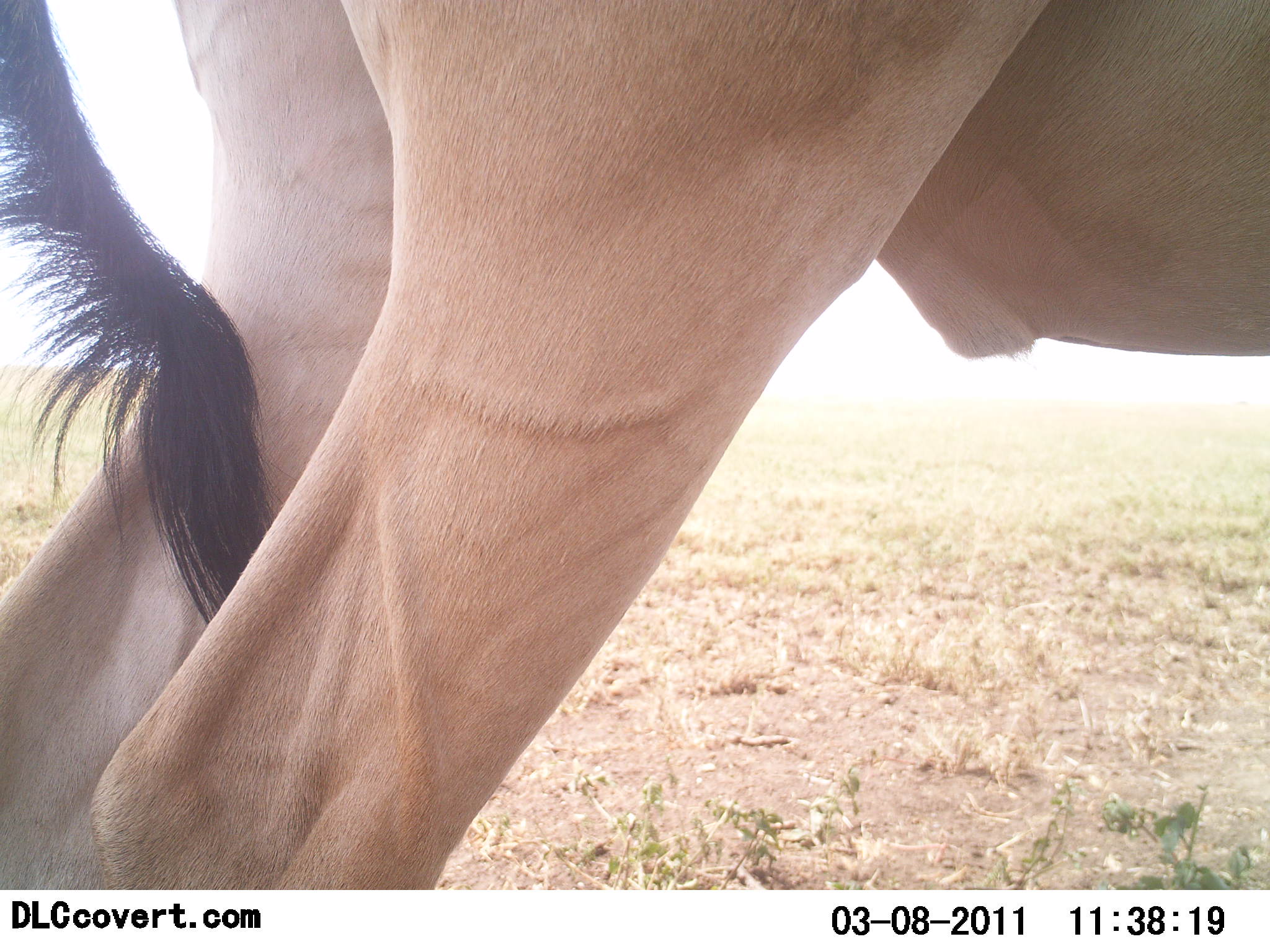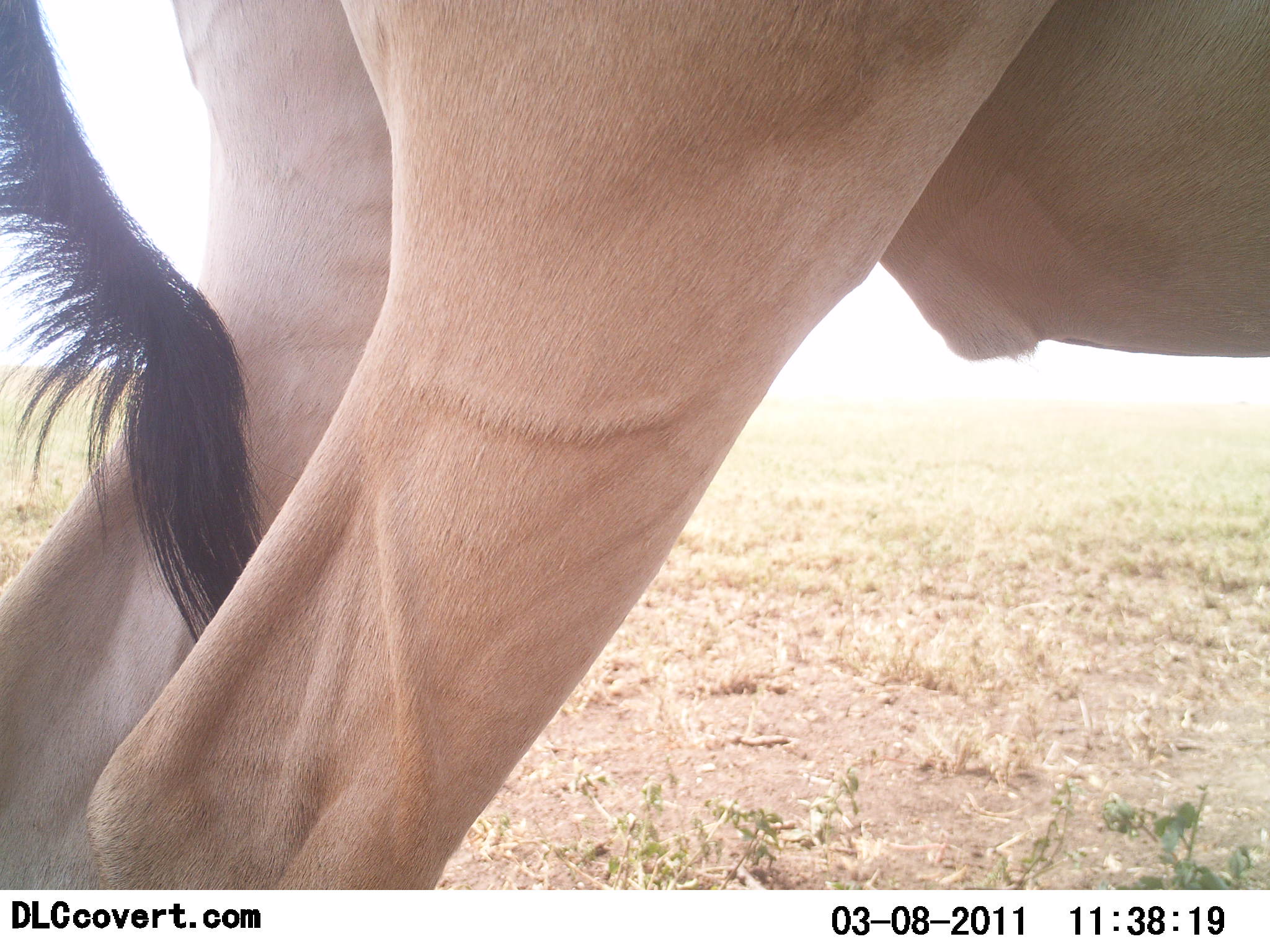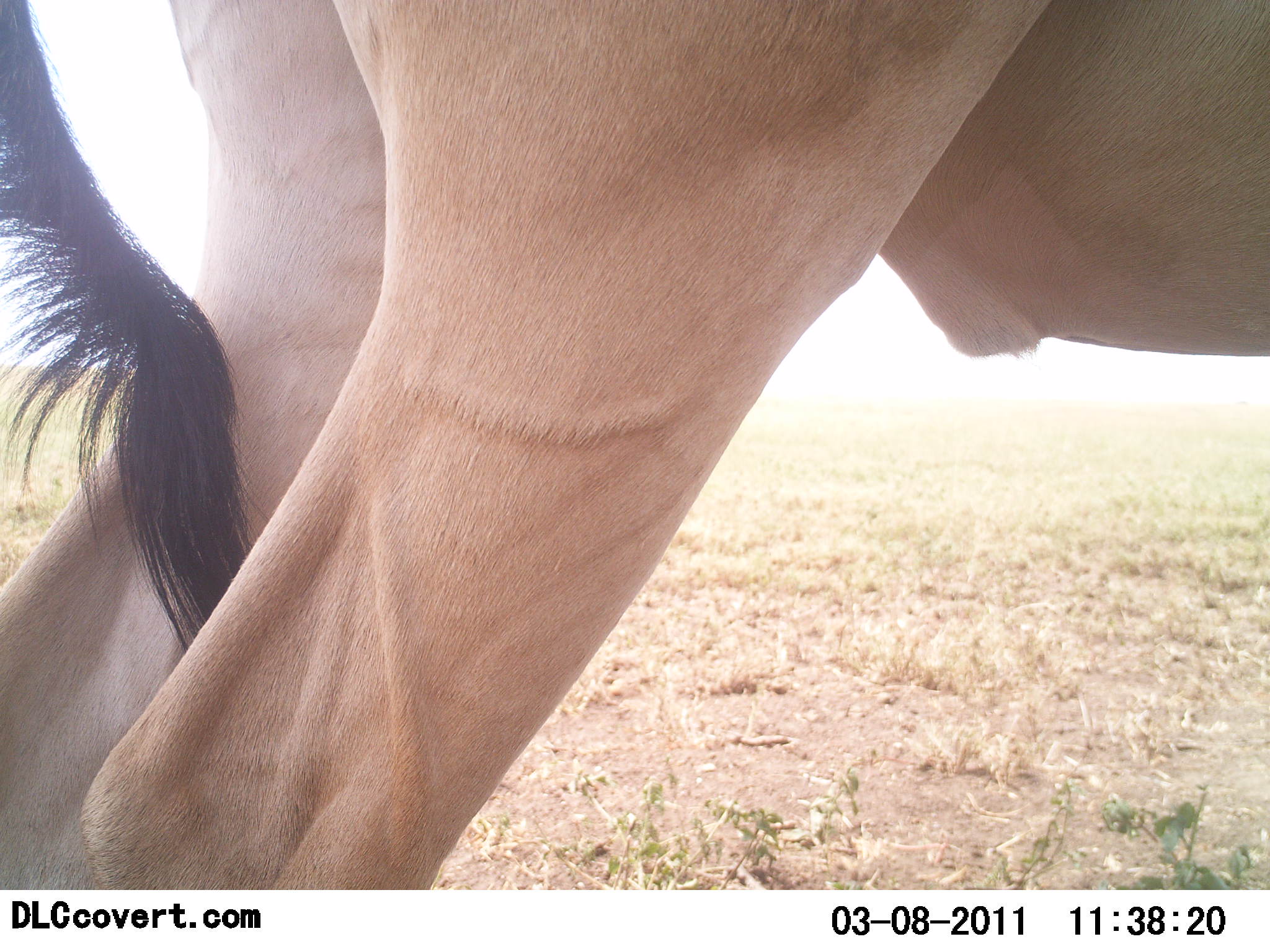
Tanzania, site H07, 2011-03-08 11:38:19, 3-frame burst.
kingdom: Animalia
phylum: Chordata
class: Mammalia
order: Artiodactyla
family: Bovidae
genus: Alcelaphus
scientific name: Alcelaphus buselaphus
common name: hartebeest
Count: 1.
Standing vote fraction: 88%.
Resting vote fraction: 12%.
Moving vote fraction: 0%.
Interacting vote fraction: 0%.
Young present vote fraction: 0%.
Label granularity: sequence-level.